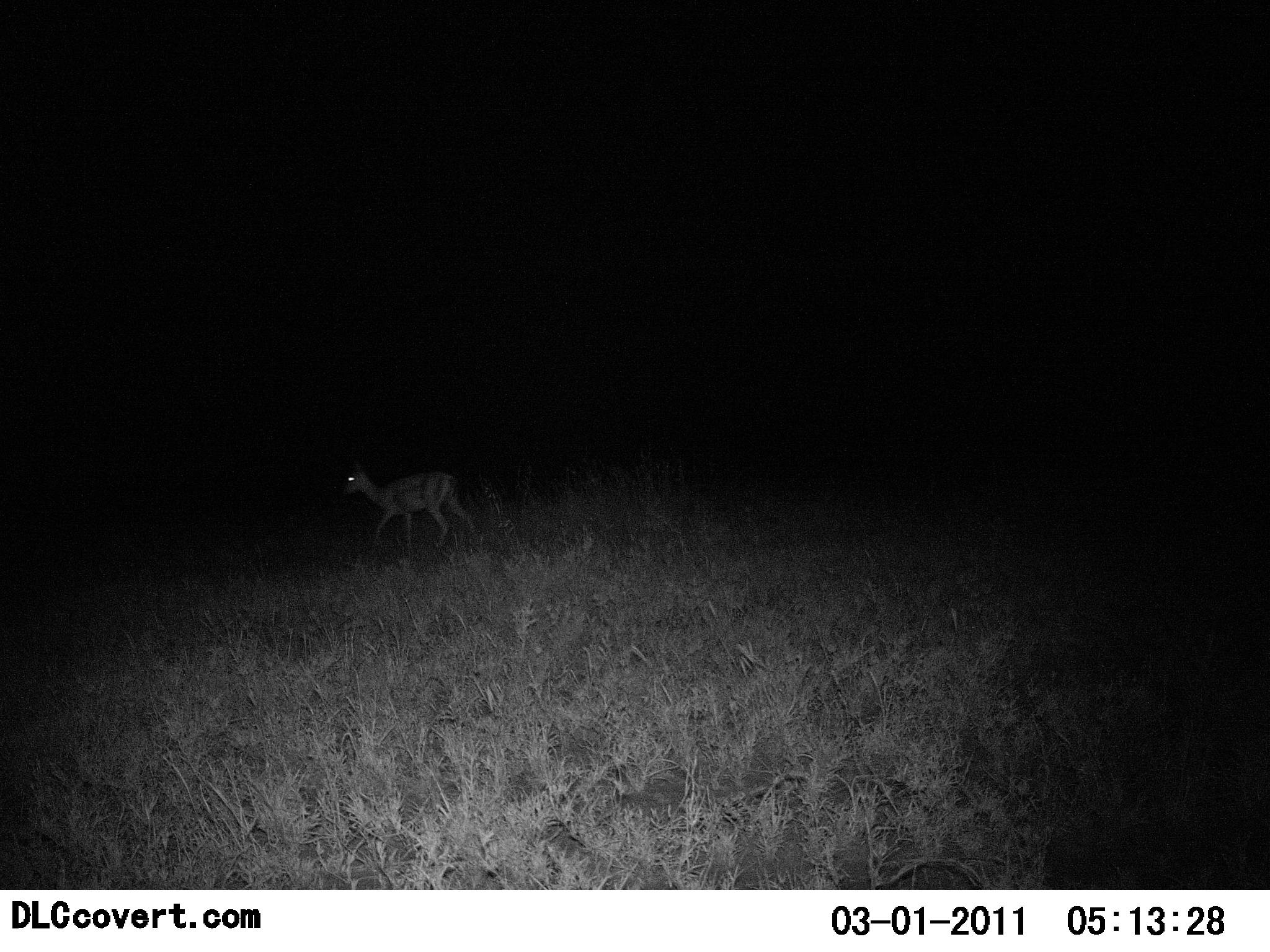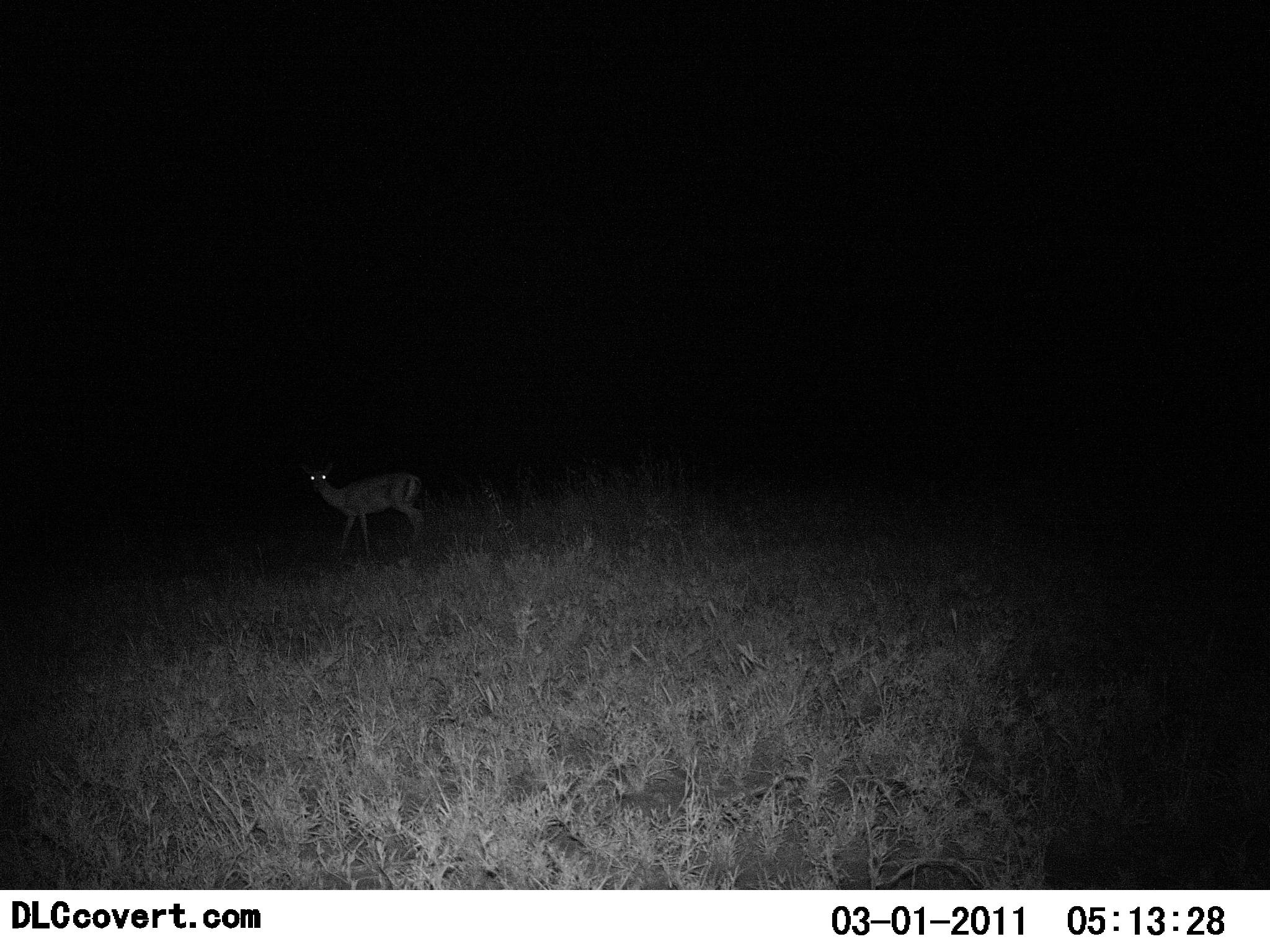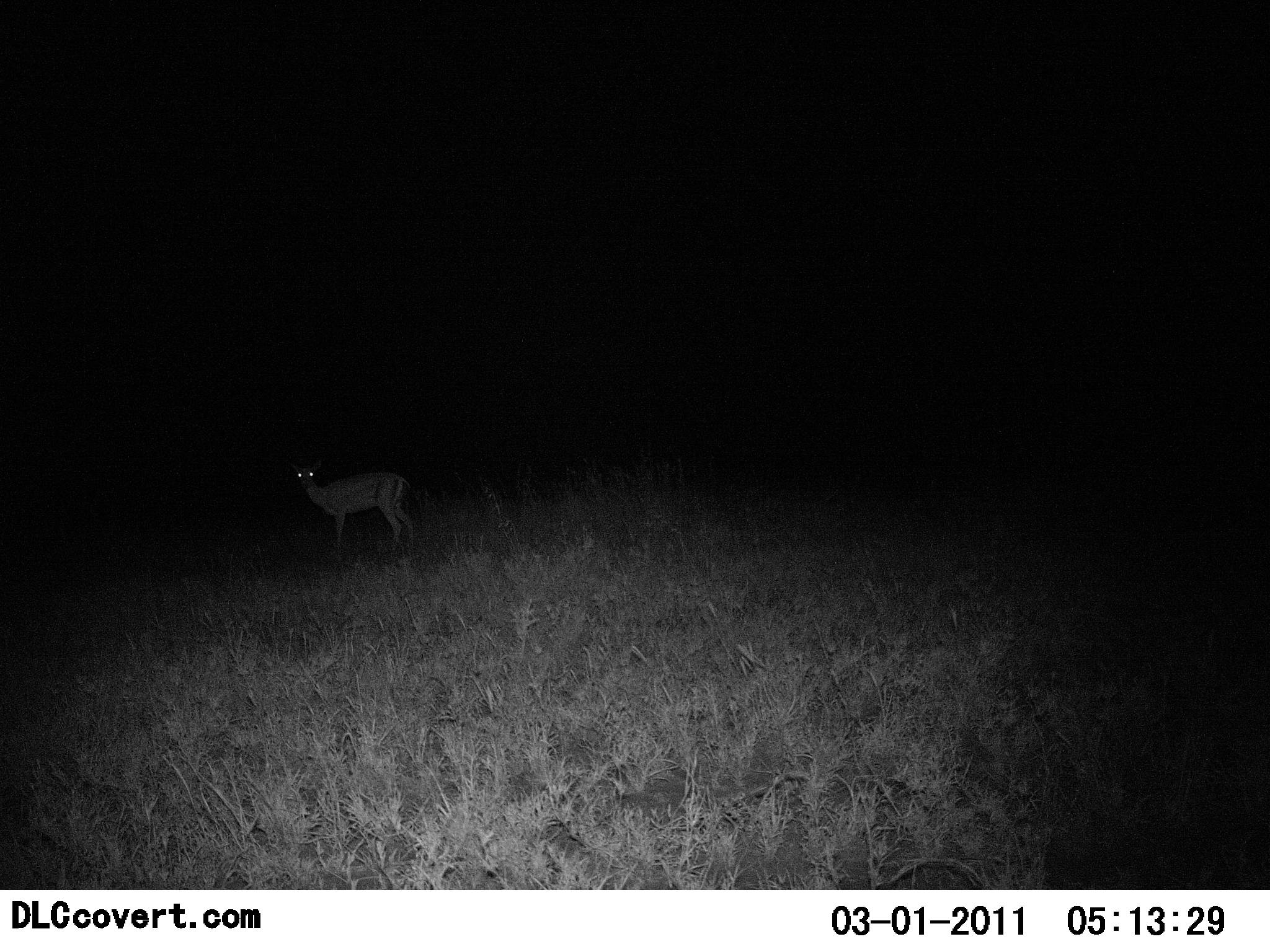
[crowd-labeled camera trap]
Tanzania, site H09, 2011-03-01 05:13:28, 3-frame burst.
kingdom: Animalia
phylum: Chordata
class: Mammalia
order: Artiodactyla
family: Bovidae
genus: Nanger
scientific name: Nanger granti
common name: grant's gazelle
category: gazellegrants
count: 1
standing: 20%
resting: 0%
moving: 80%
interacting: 0%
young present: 0%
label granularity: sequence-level